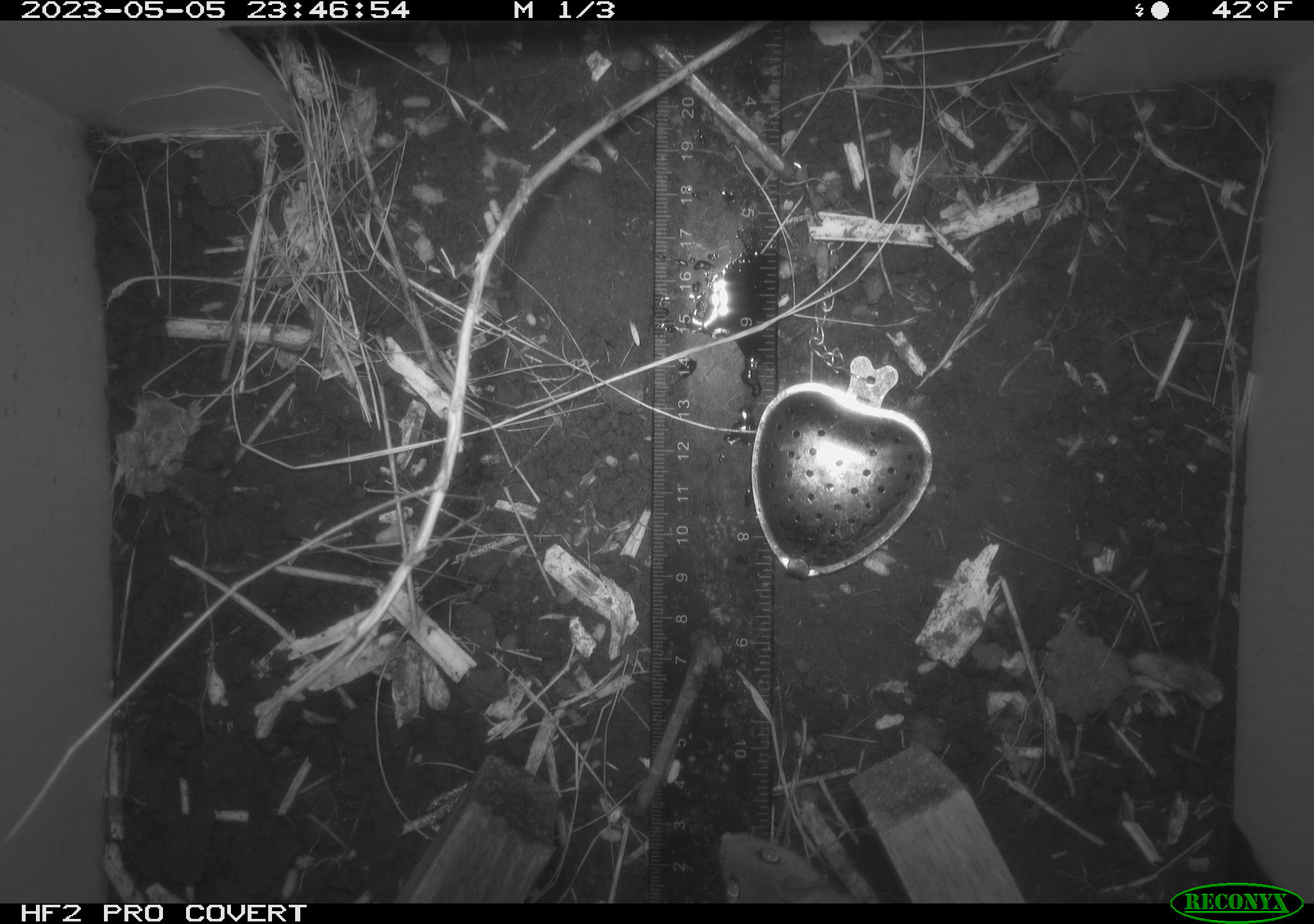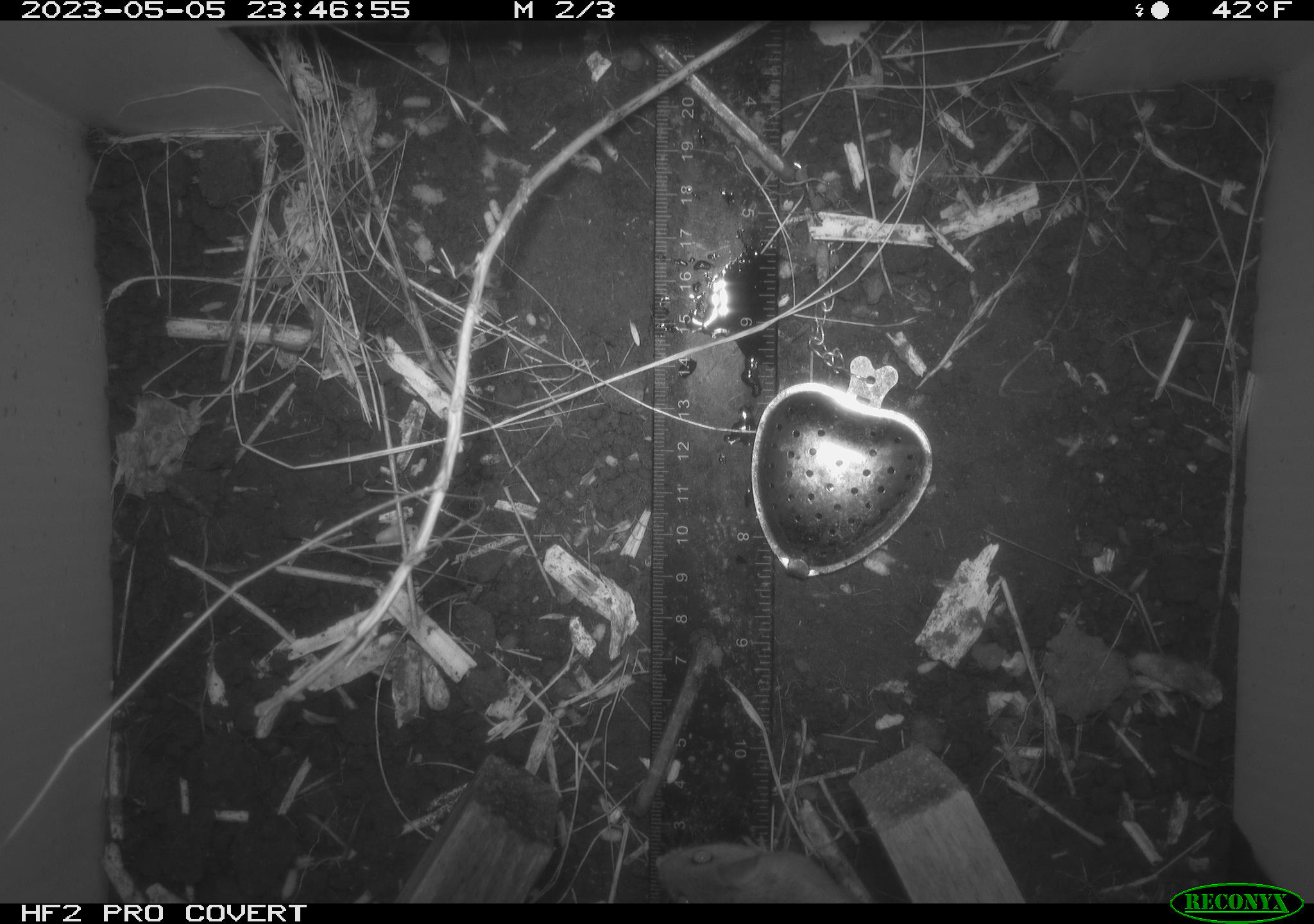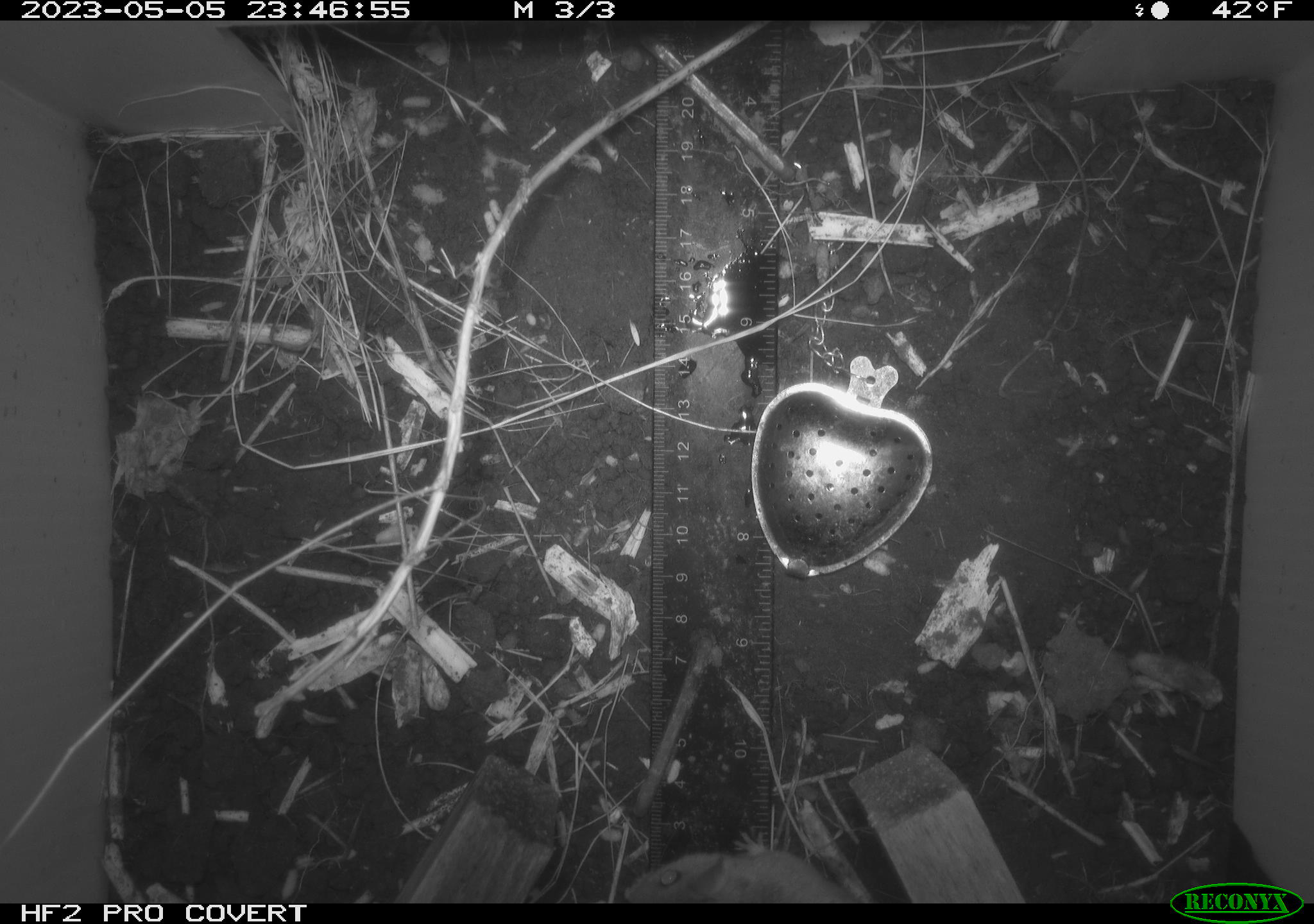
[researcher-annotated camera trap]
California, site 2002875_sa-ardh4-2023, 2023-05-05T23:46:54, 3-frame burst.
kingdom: Animalia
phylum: Chordata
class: Mammalia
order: Rodentia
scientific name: Rodentia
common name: mouse species